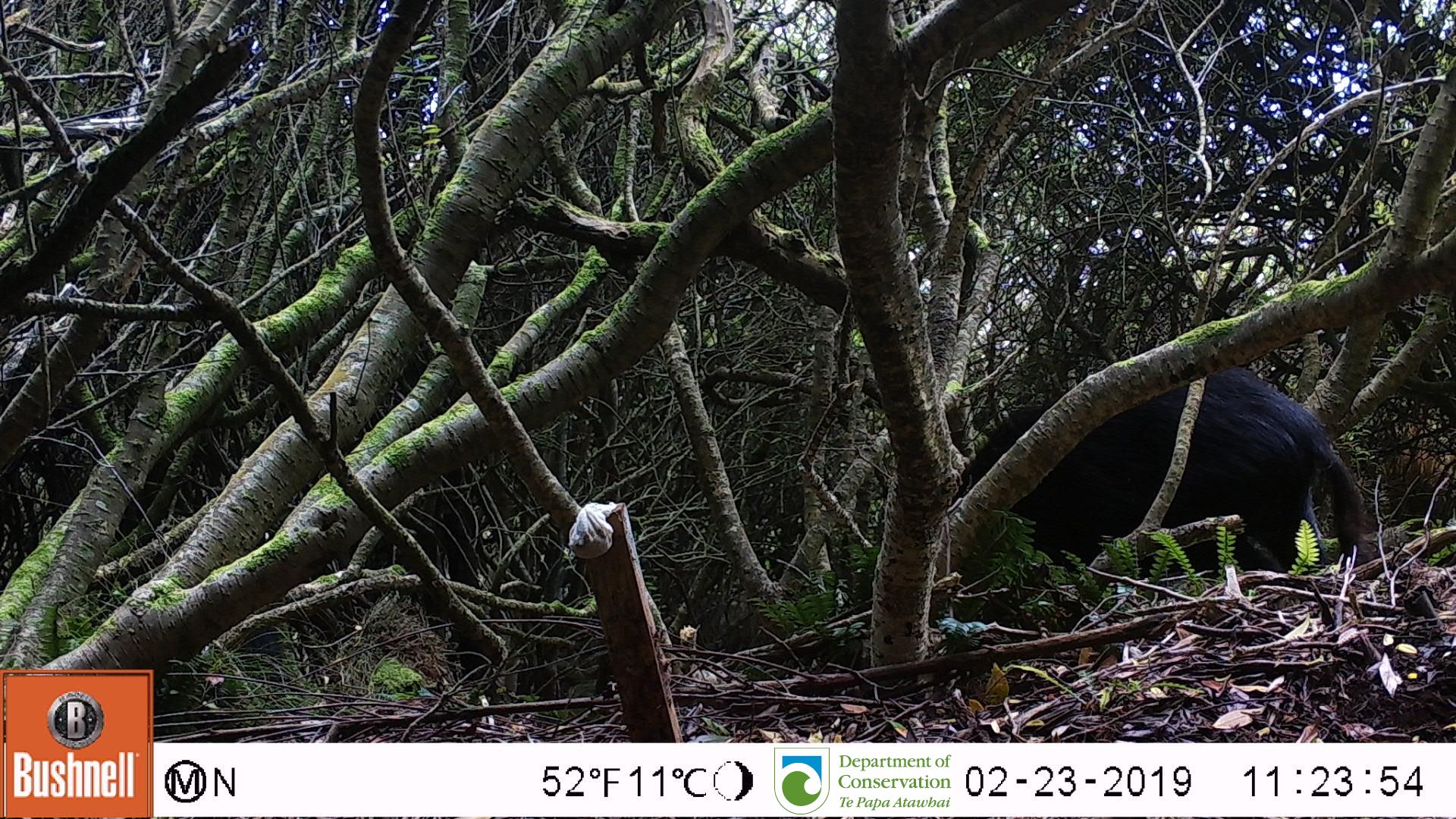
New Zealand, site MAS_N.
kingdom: Animalia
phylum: Chordata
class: Mammalia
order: Artiodactyla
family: Suidae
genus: Sus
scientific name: Sus scrofa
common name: pig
Pig (Sus scrofa).